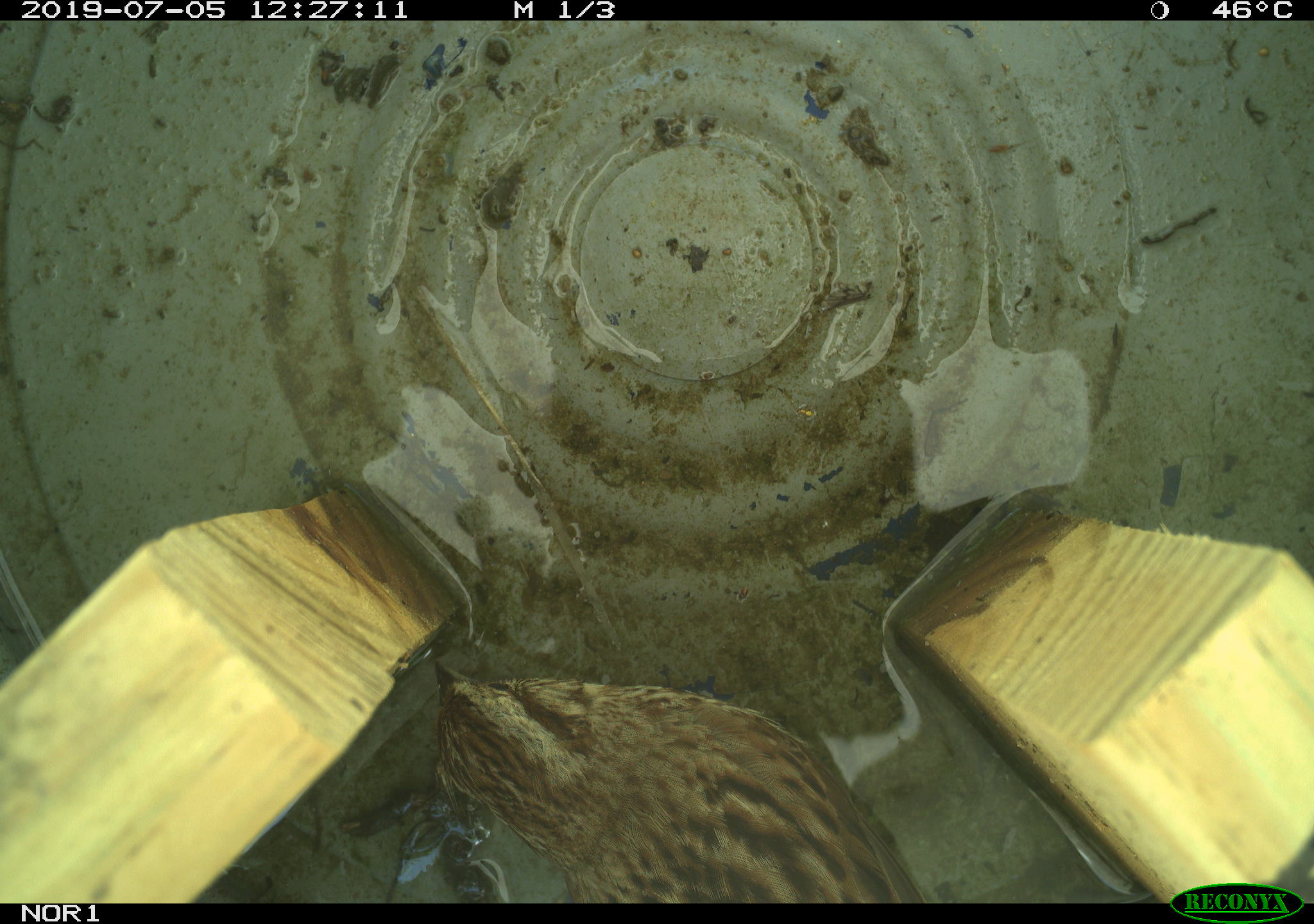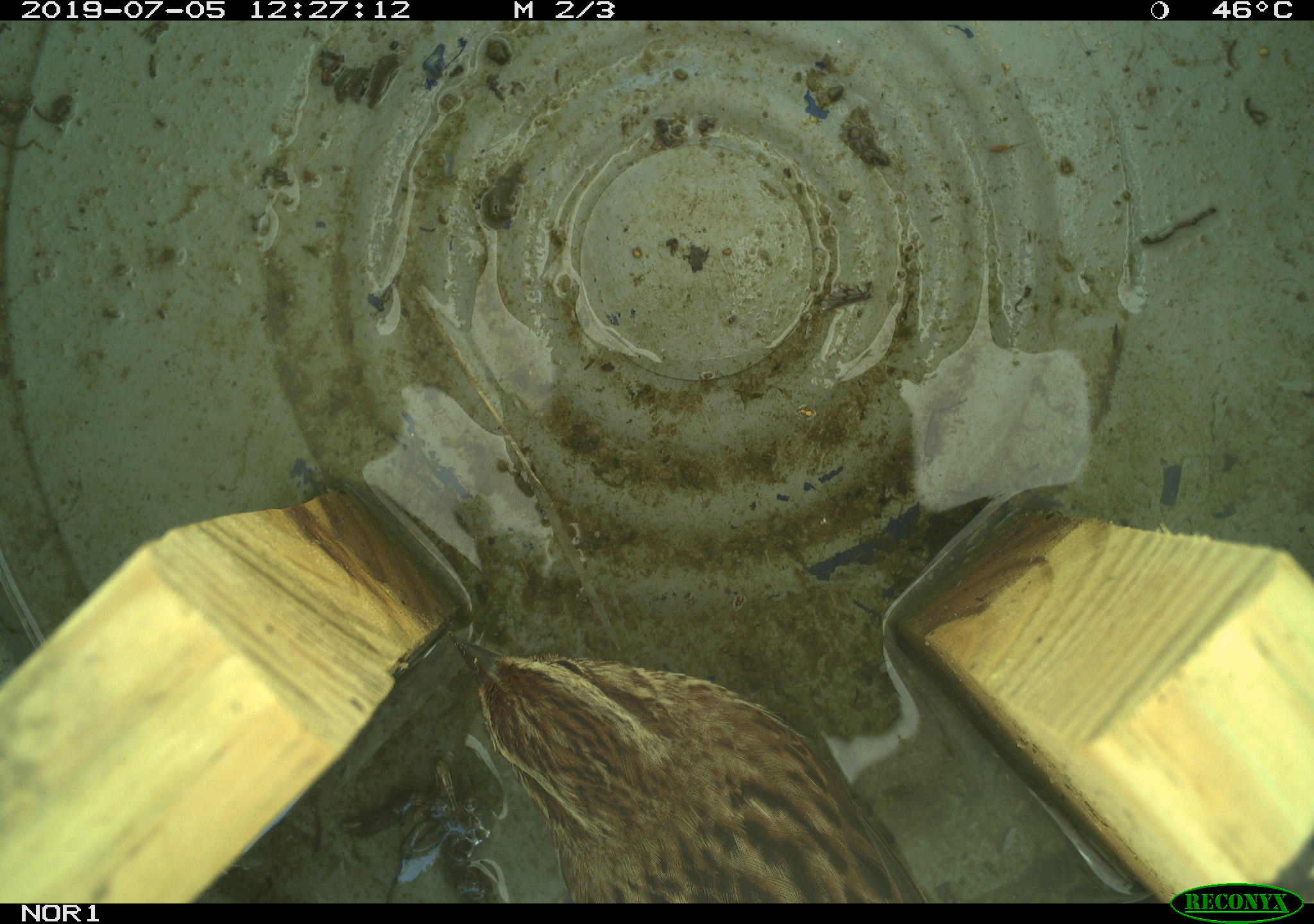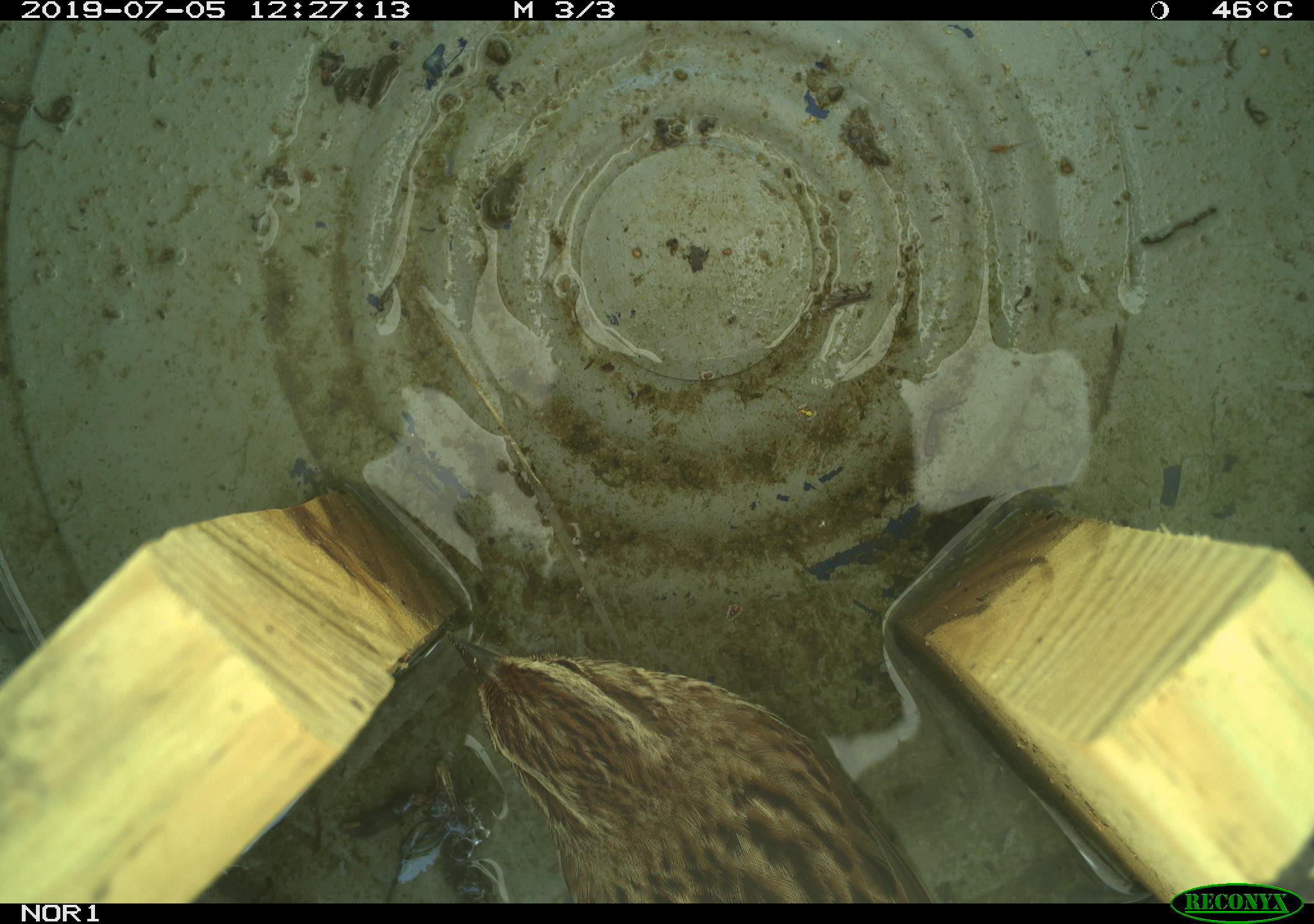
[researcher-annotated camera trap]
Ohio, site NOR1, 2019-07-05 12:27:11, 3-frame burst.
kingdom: Animalia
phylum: Chordata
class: Aves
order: Passeriformes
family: Passerellidae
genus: Melospiza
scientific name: Melospiza melodia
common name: song sparrow